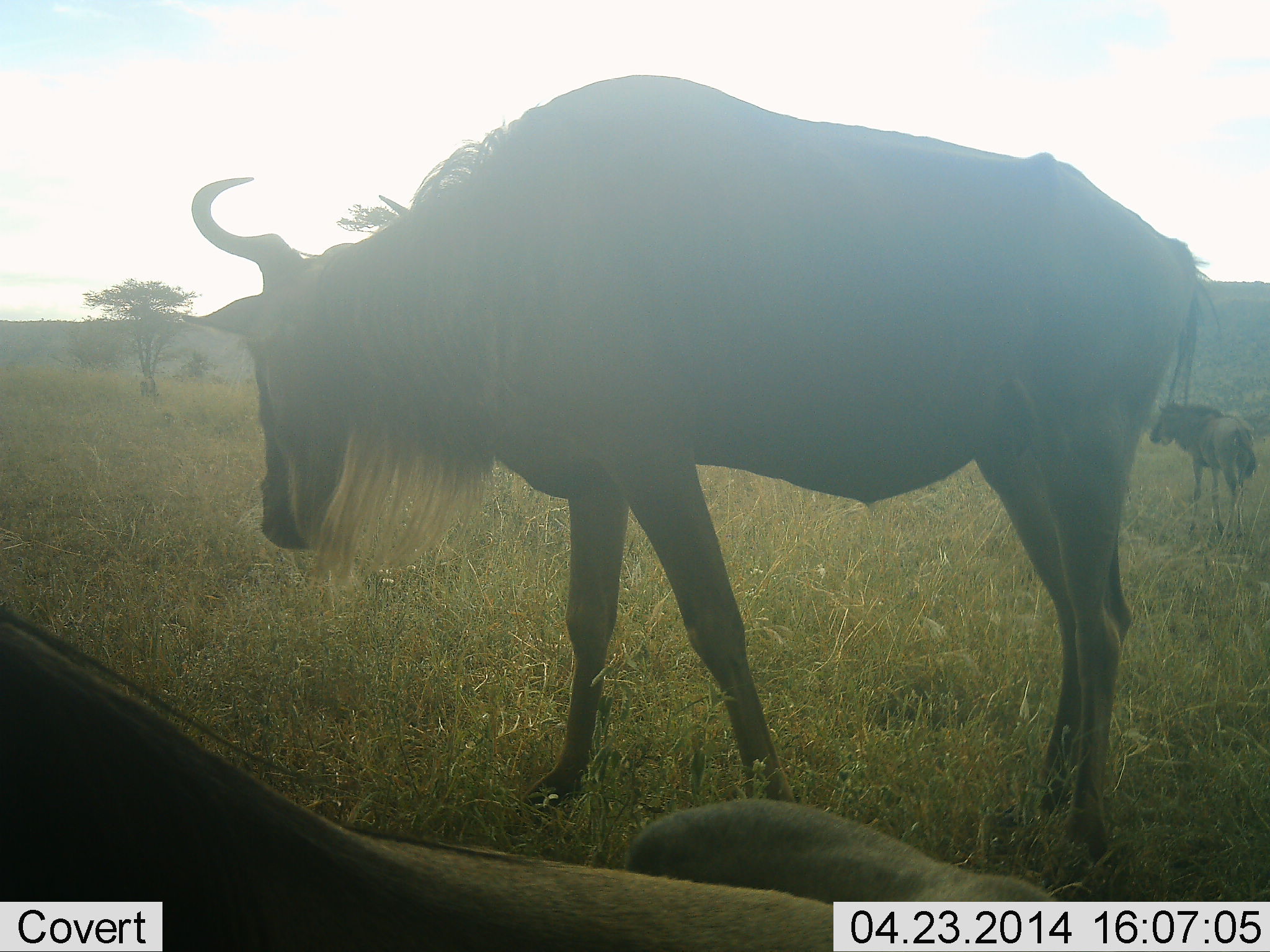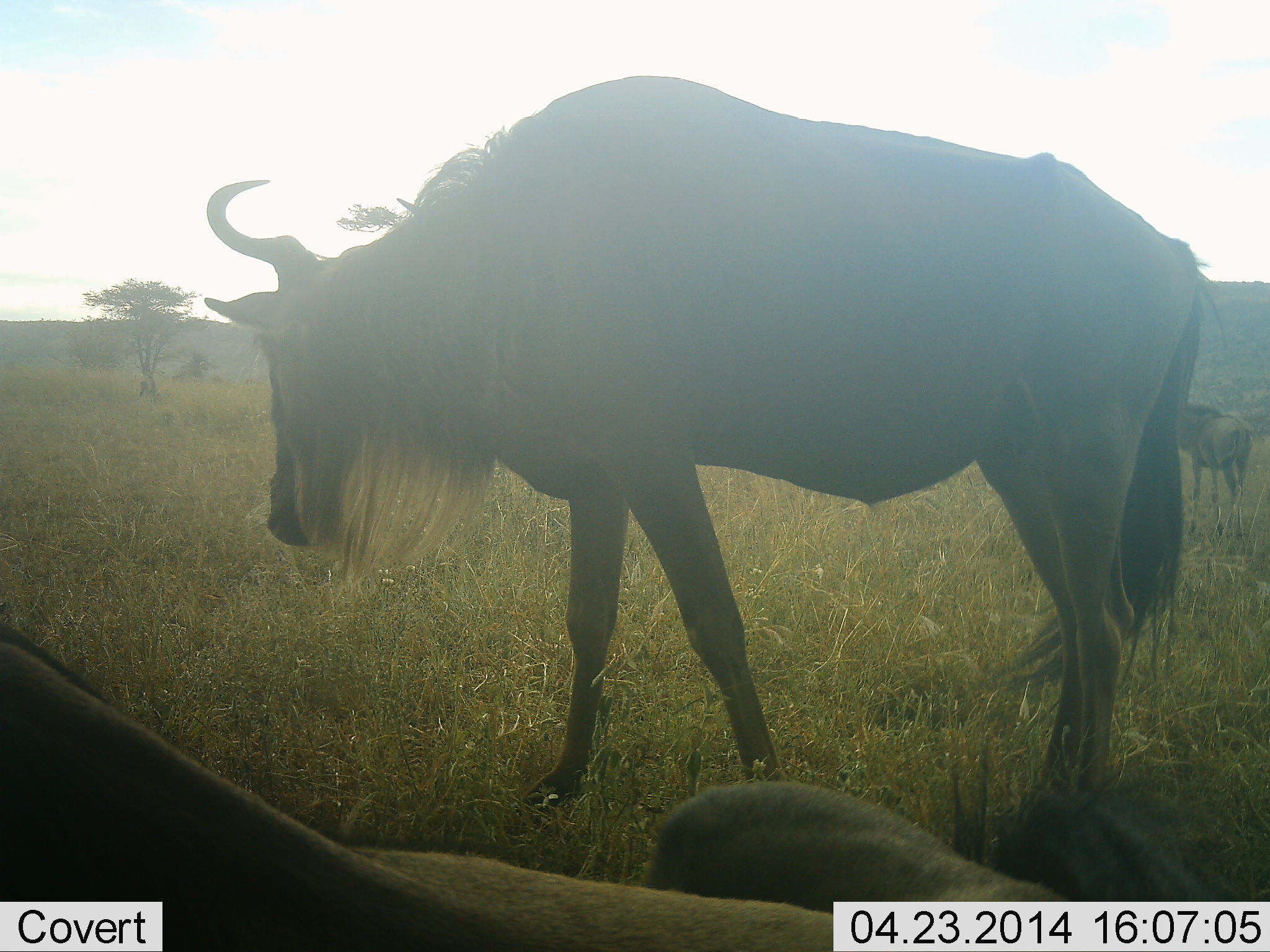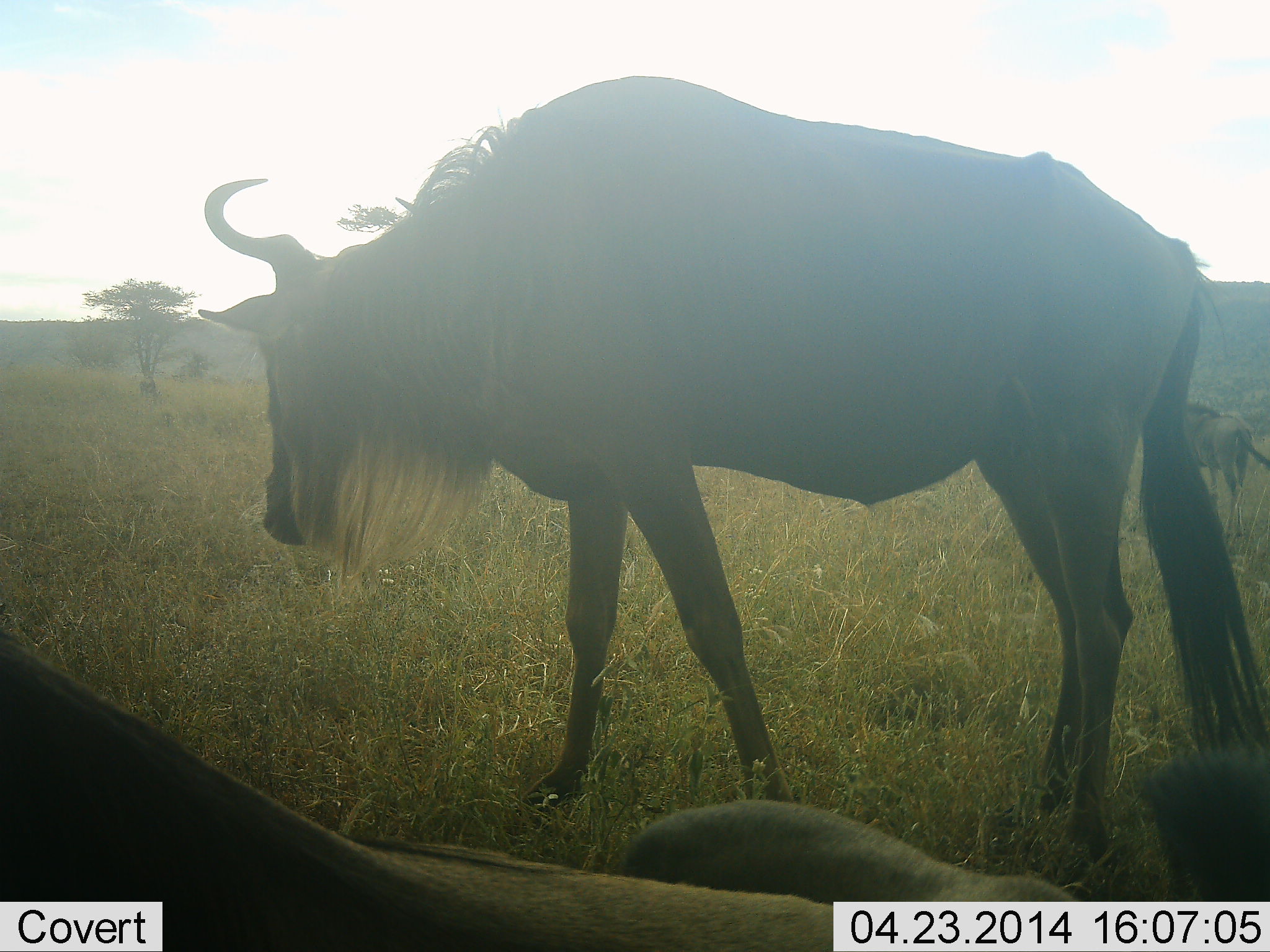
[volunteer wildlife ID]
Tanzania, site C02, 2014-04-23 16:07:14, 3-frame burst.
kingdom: Animalia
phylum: Chordata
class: Mammalia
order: Artiodactyla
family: Bovidae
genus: Connochaetes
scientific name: Connochaetes taurinus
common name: blue wildebeest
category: wildebeest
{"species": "wildebeest (blue wildebeest) (Connochaetes taurinus)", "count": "3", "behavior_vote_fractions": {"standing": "90%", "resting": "57%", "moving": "10%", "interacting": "3%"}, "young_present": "3%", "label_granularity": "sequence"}